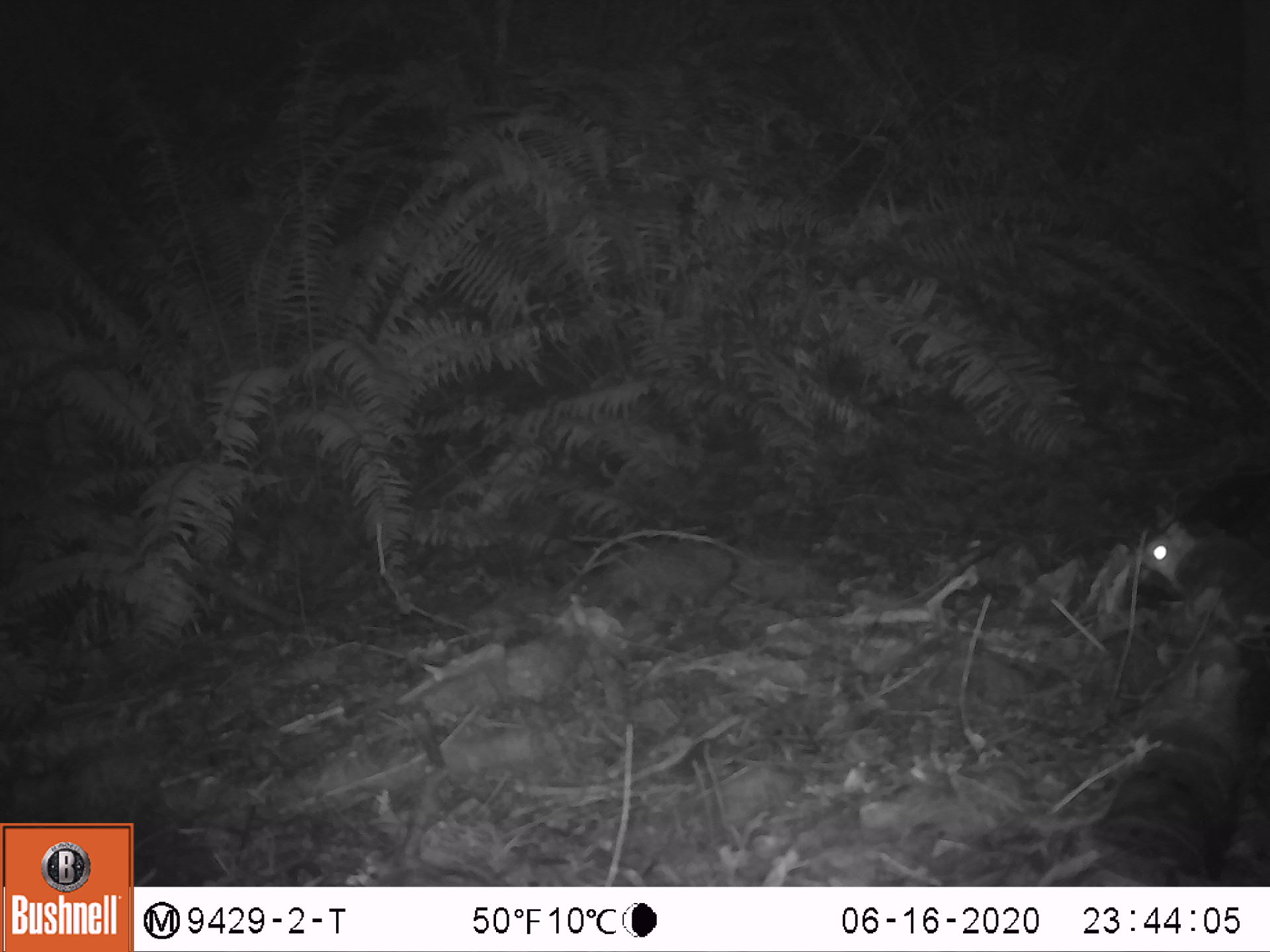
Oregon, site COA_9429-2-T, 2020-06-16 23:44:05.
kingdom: Animalia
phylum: Chordata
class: Mammalia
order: Rodentia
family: Sciuridae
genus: Glaucomys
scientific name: Glaucomys oregonensis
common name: humboldt's flying squirrel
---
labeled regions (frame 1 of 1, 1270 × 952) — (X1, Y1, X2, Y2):
humboldt's flying squirrel: (1128, 511, 1261, 650)